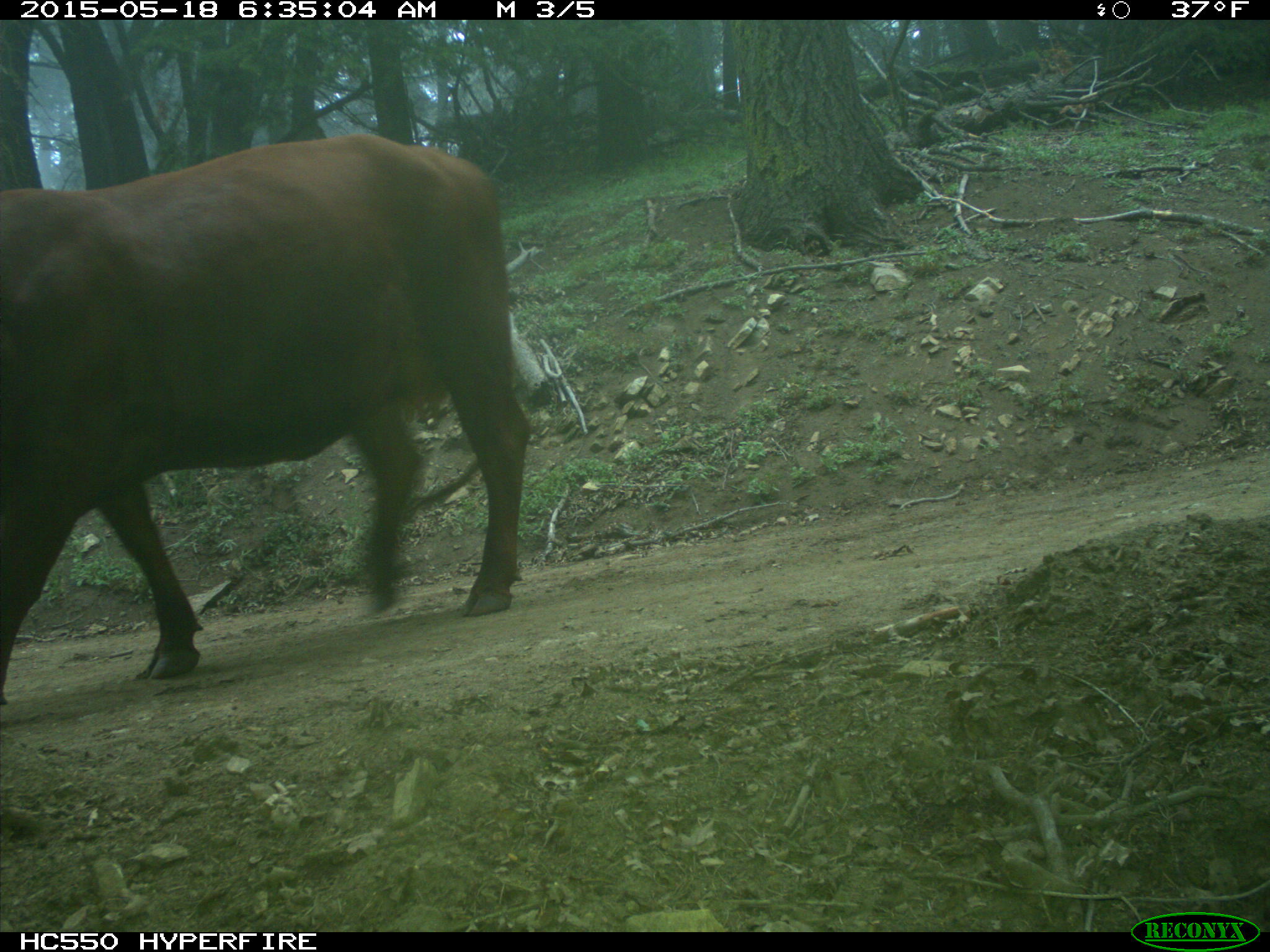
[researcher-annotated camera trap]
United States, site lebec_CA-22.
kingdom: Animalia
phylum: Chordata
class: Mammalia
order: Artiodactyla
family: Bovidae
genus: Bos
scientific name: Bos taurus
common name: domestic cow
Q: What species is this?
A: Bos taurus (domestic cow).